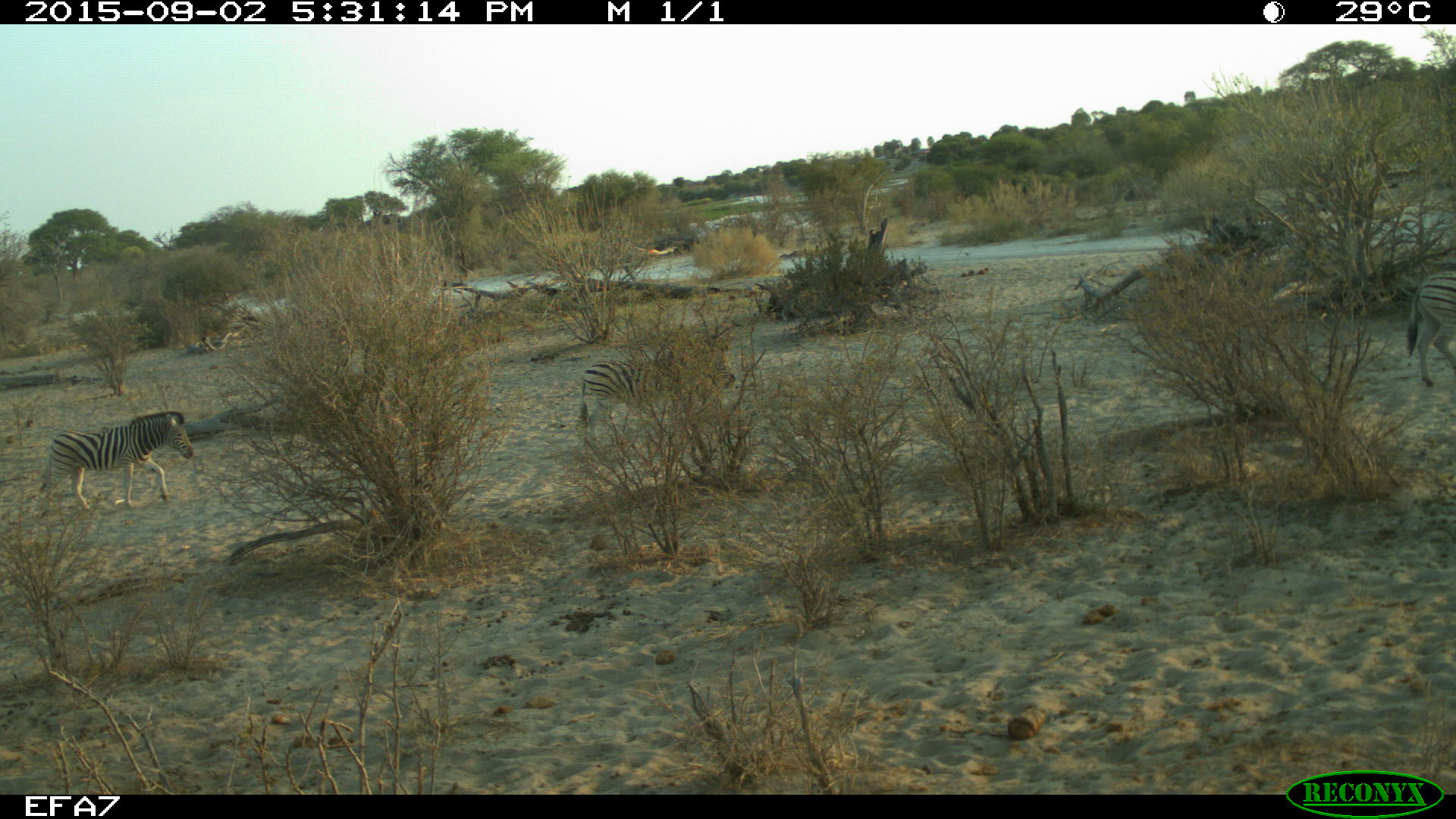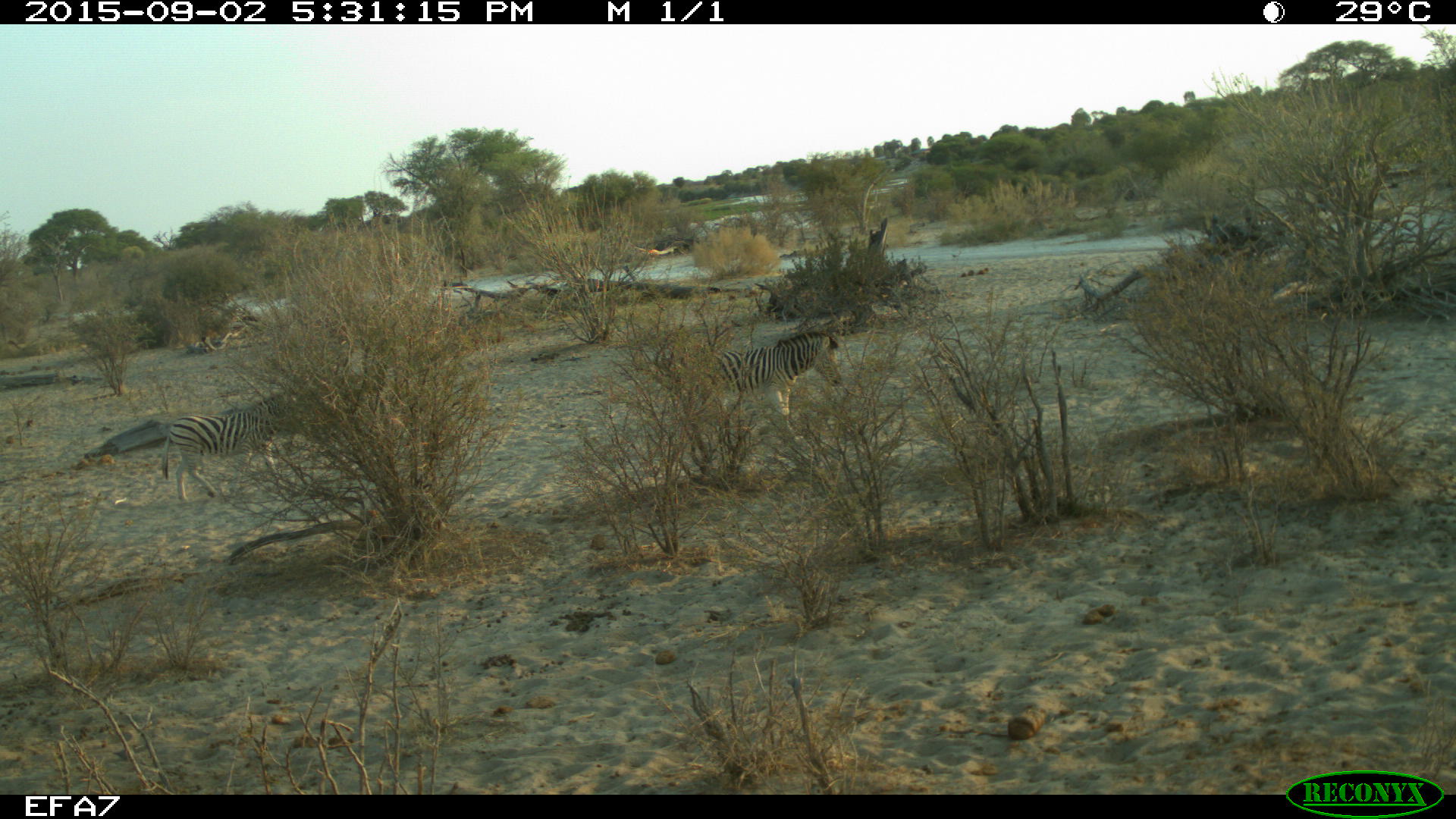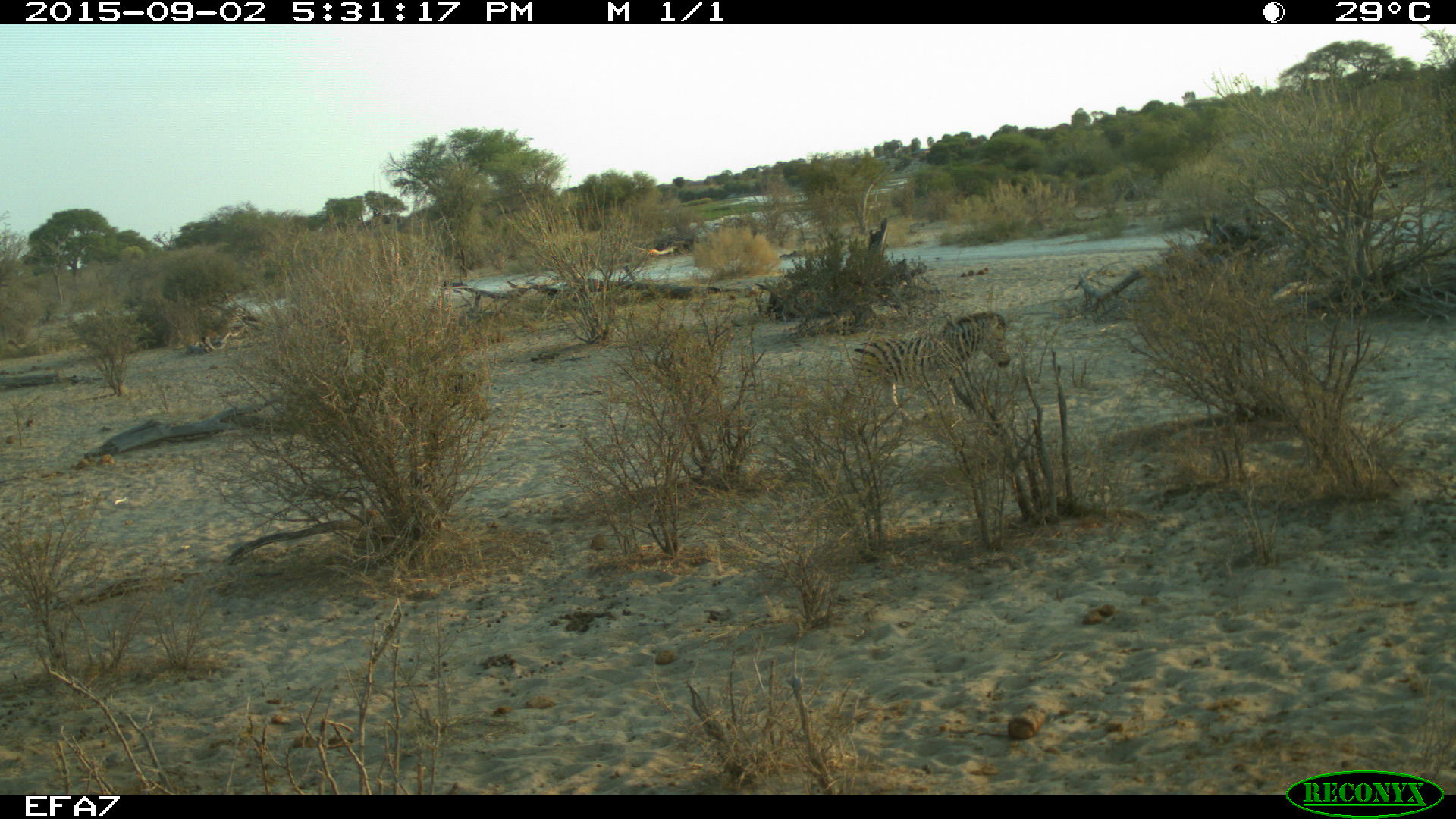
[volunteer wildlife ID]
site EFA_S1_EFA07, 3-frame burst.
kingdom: Animalia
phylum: Chordata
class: Mammalia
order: Perissodactyla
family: Equidae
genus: Equus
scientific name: Equus quagga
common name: plains zebra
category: zebraplains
Zebraplains (plains zebra) (Equus quagga), count 3. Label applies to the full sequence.